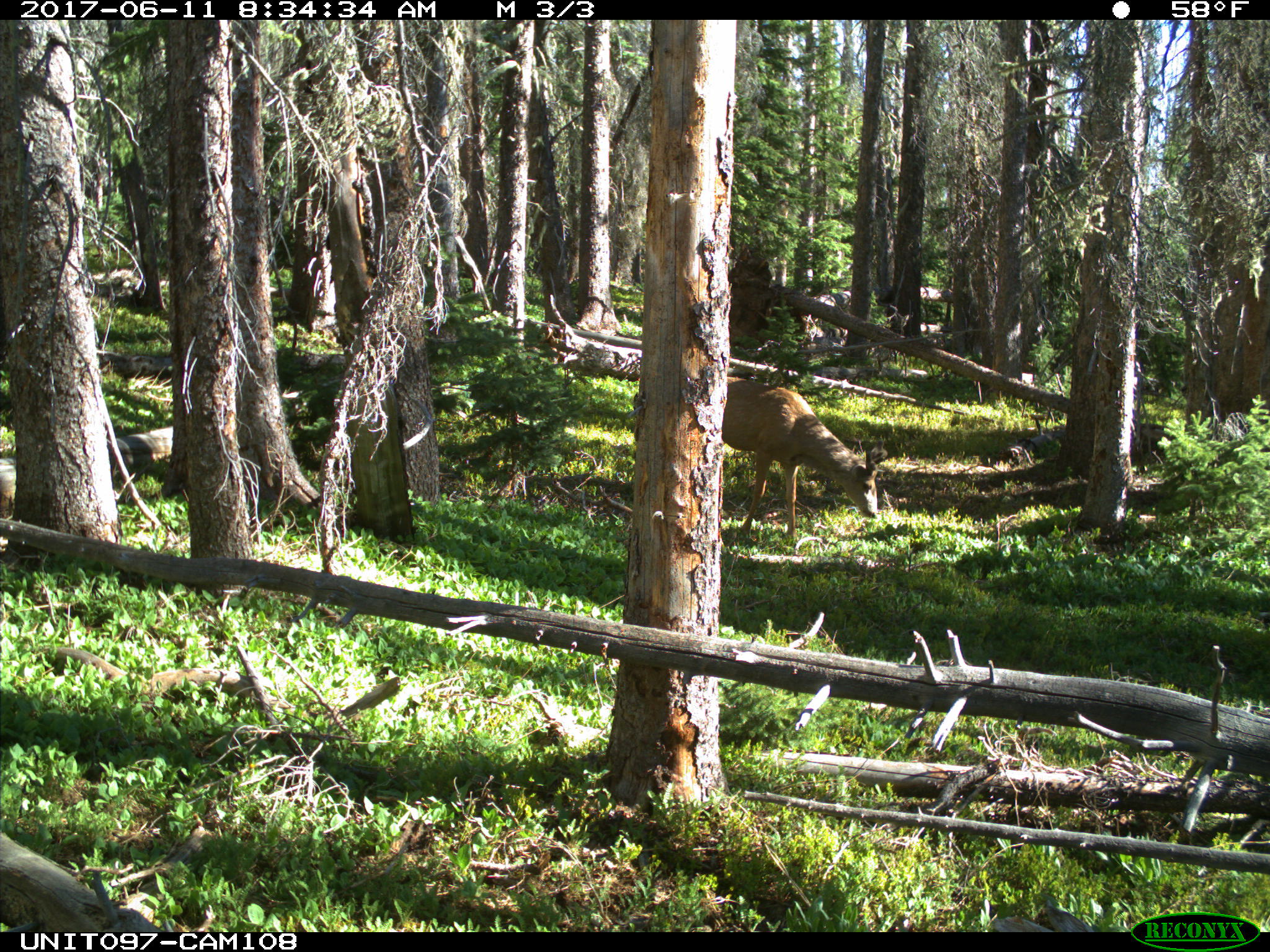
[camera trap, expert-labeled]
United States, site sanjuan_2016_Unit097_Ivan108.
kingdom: Animalia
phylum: Chordata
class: Mammalia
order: Artiodactyla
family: Cervidae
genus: Odocoileus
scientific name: Odocoileus hemionus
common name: mule deer